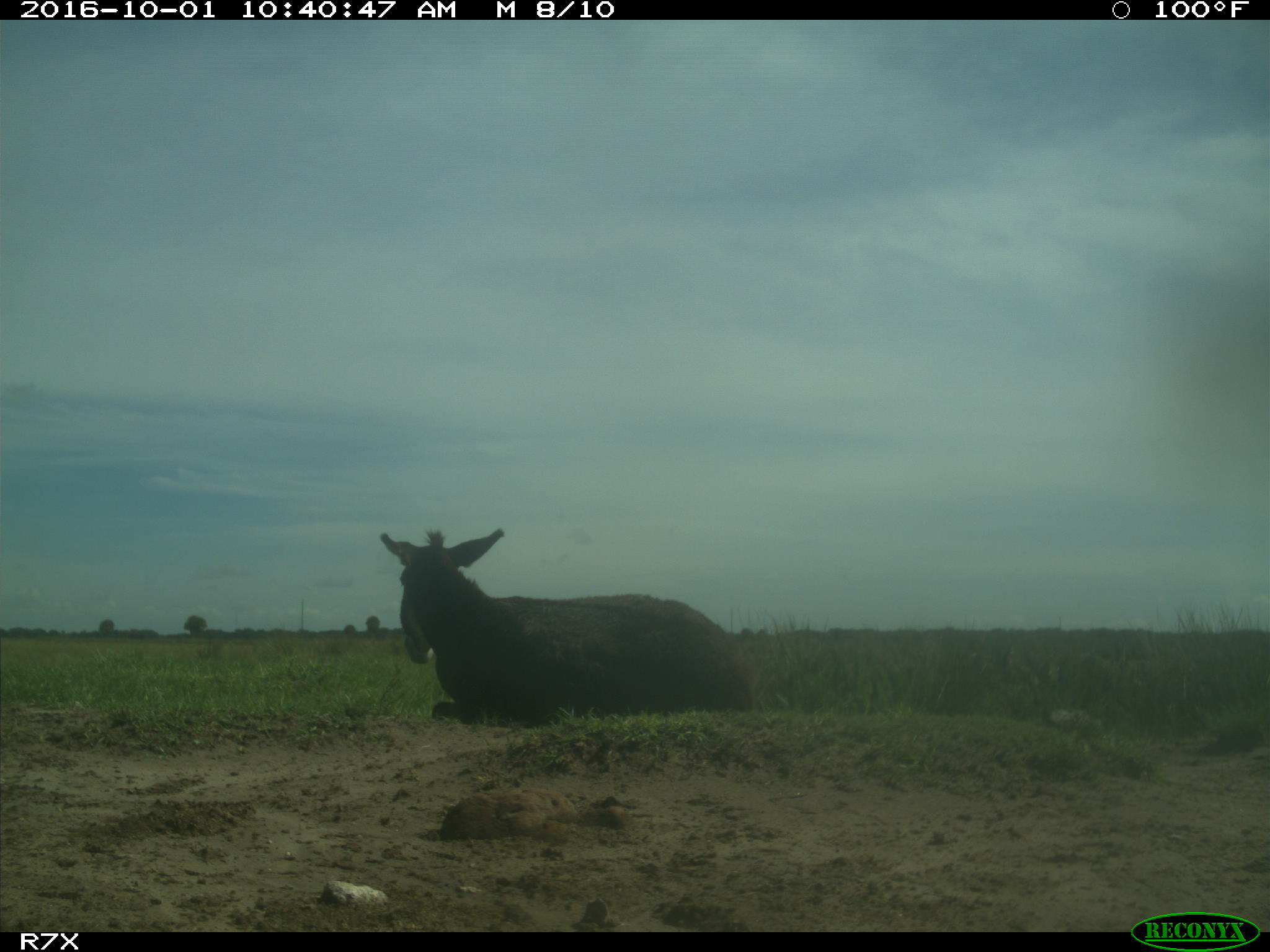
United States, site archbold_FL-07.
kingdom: Animalia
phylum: Chordata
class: Mammalia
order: Perissodactyla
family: Equidae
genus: Equus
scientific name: Equus africanus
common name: african wild ass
Equus africanus (african wild ass).